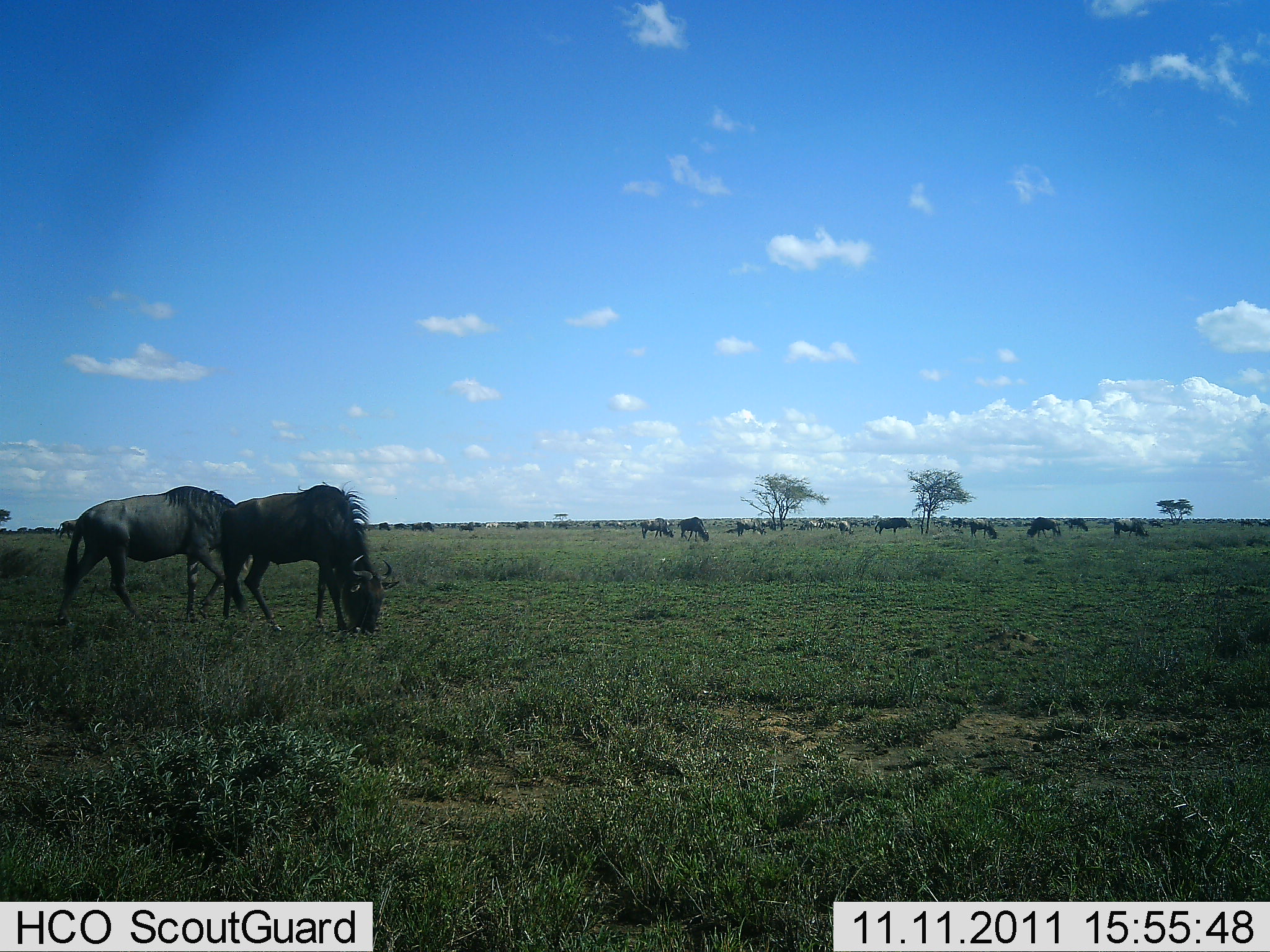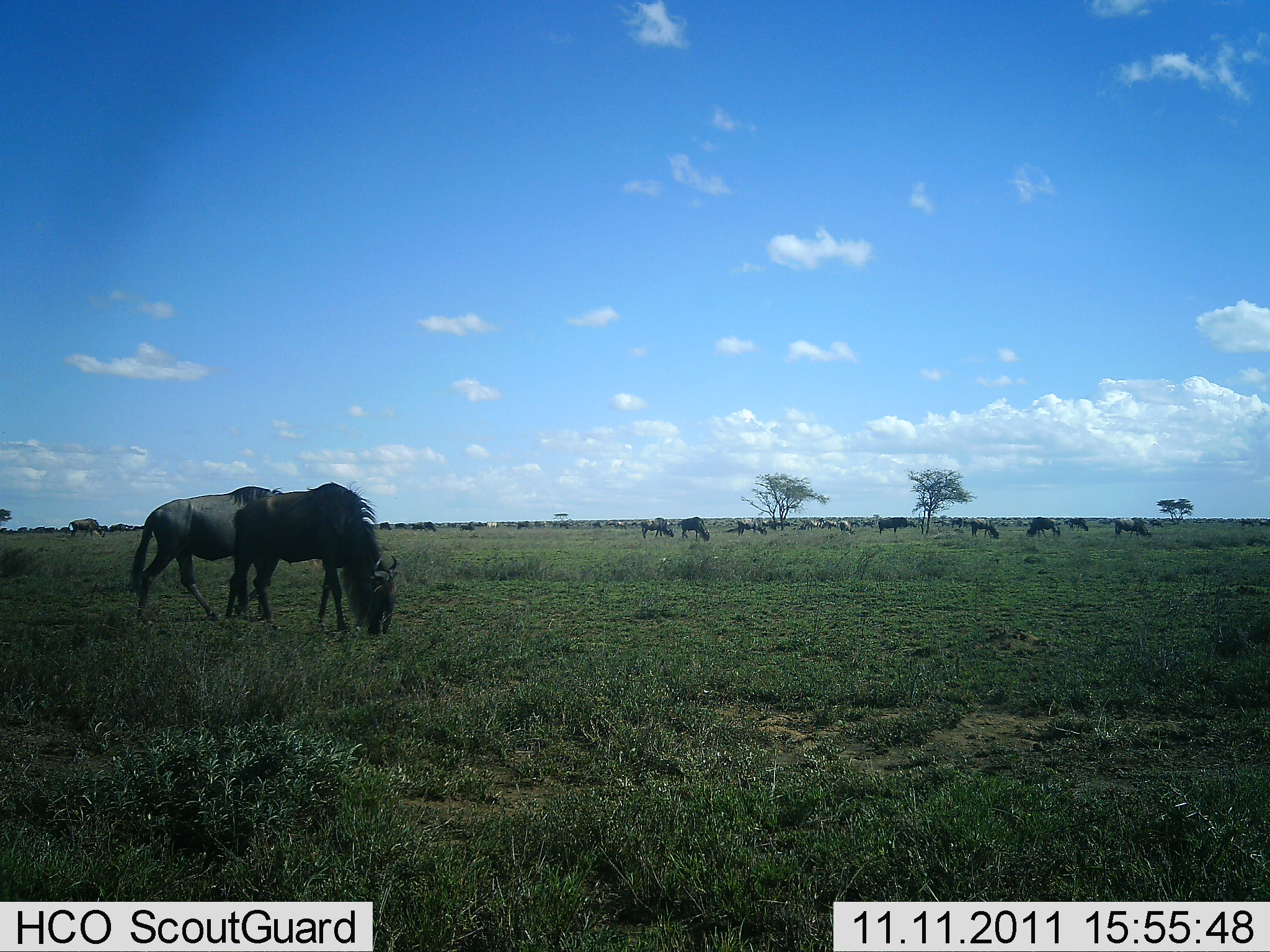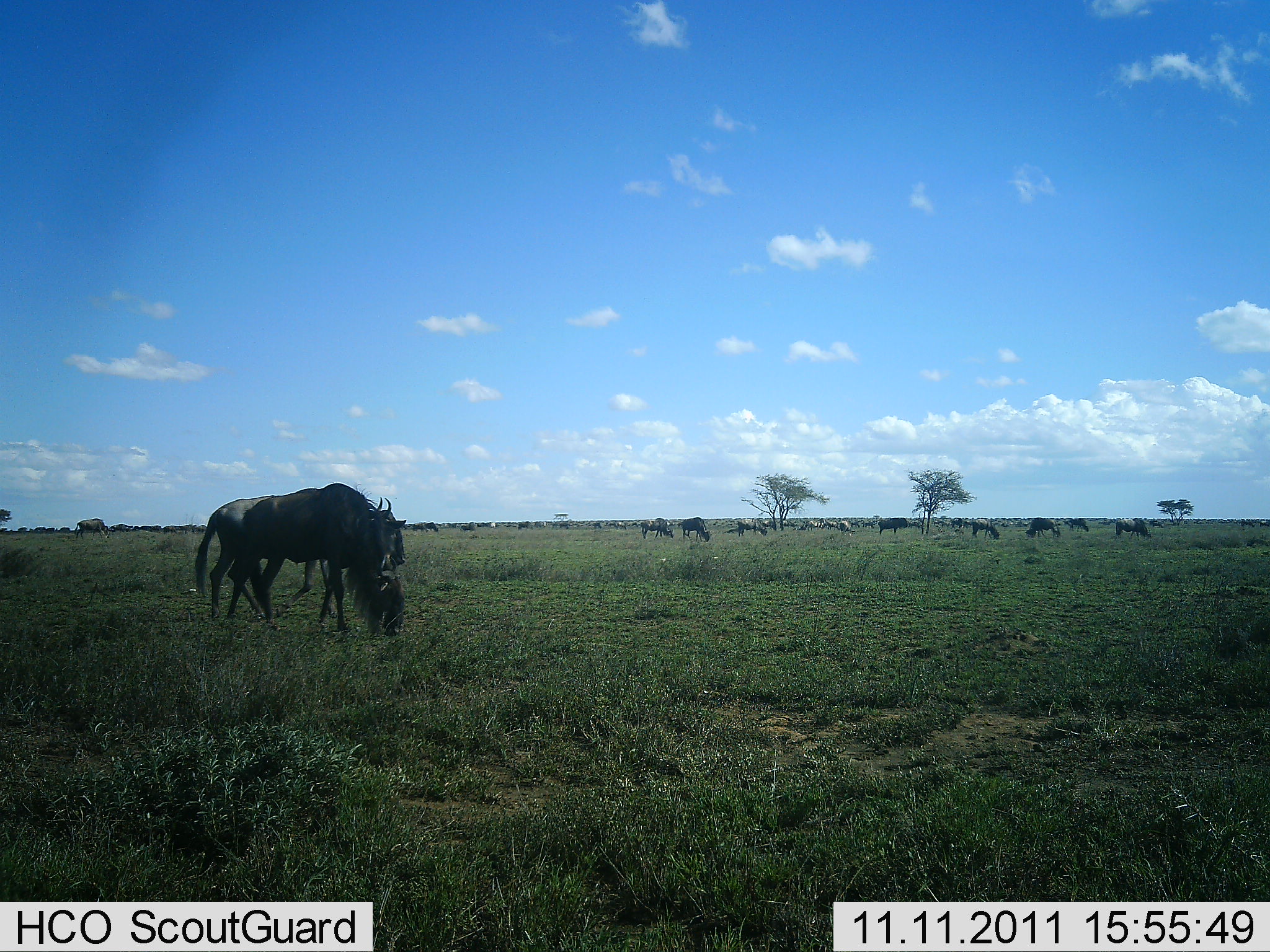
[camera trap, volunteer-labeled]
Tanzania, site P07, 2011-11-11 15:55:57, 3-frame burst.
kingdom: Animalia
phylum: Chordata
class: Mammalia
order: Artiodactyla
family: Bovidae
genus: Connochaetes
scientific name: Connochaetes taurinus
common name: blue wildebeest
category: wildebeest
Wildebeest (blue wildebeest) (Connochaetes taurinus), count 11-50. Behavior (volunteer vote fractions): standing 50%, resting 0%, moving 30%, interacting 0%. Young present (vote fraction): 0%. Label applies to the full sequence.